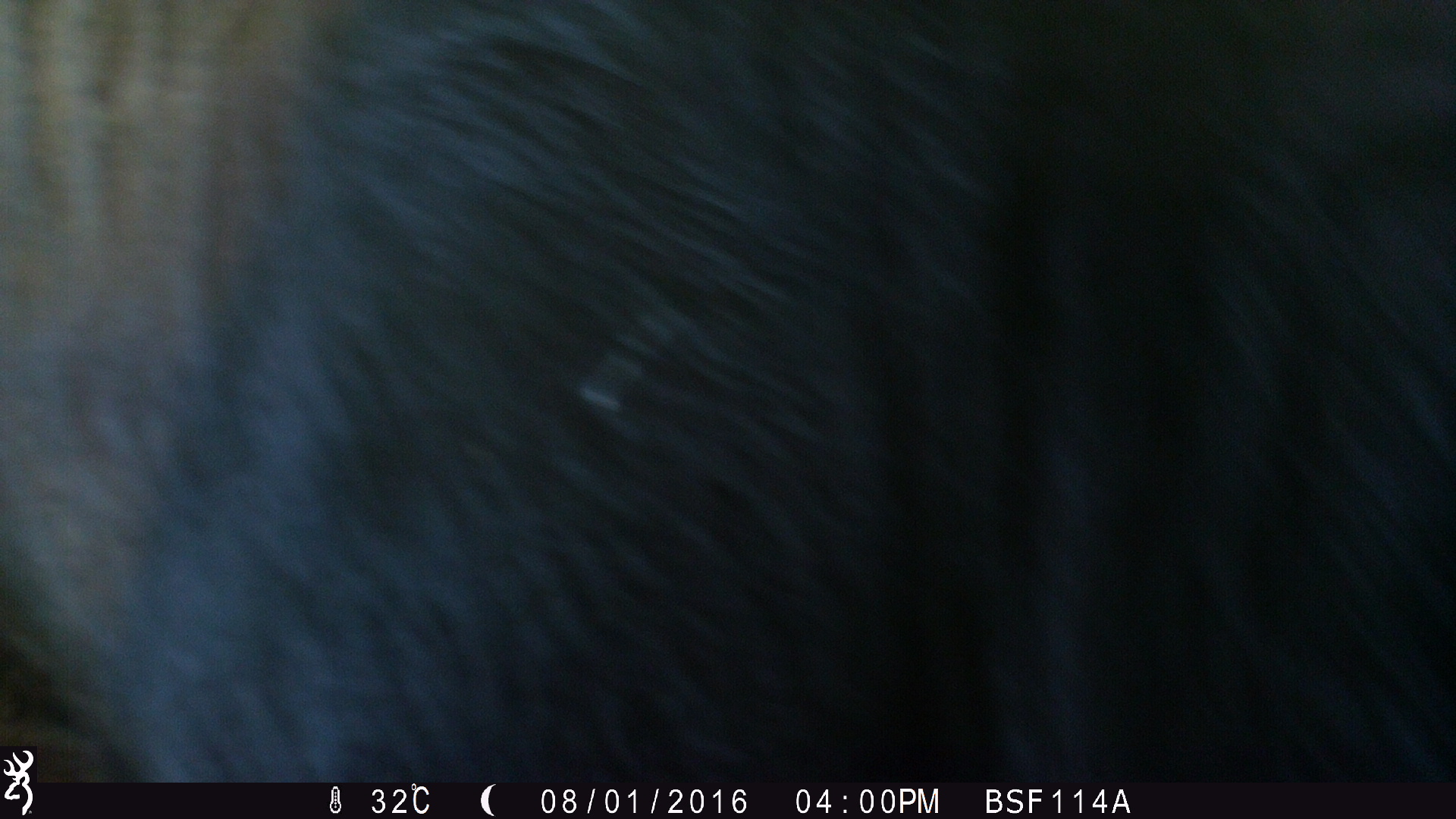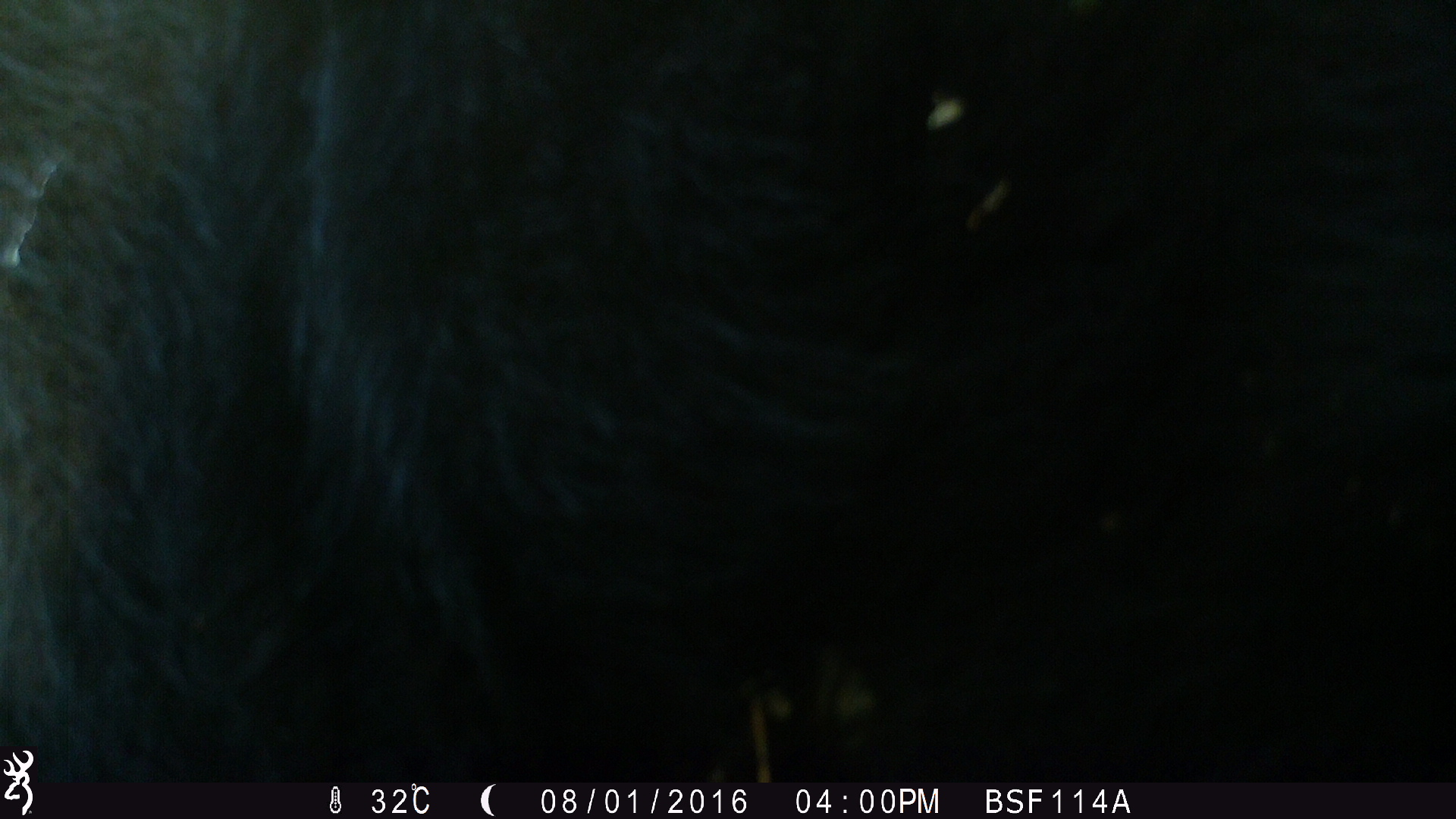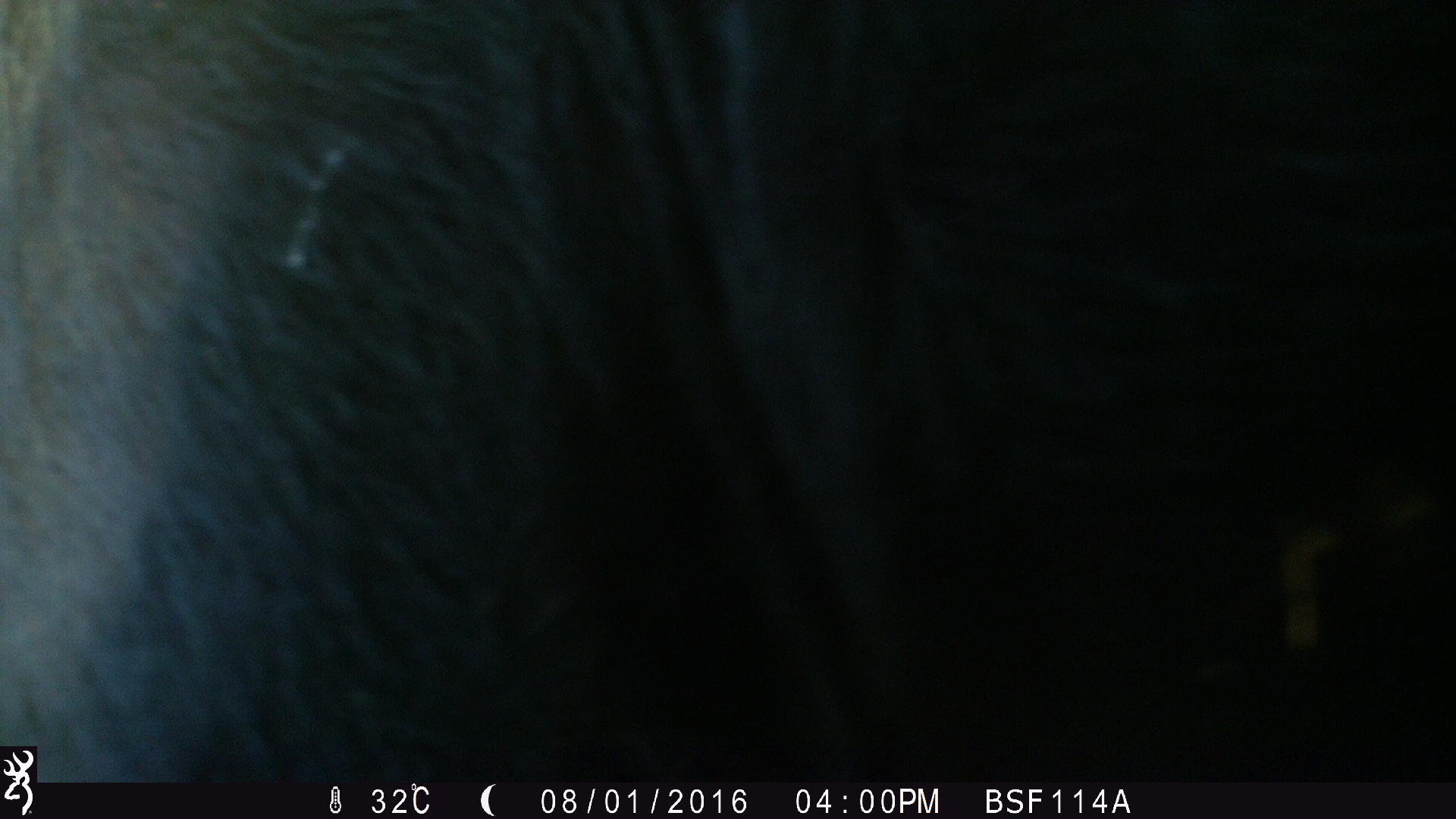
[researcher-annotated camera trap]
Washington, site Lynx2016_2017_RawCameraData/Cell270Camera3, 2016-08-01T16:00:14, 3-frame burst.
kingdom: Animalia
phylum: Chordata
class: Mammalia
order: Artiodactyla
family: Bovidae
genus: Bos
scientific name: Bos taurus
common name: domestic cattle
Domestic cattle (Bos taurus). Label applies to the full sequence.